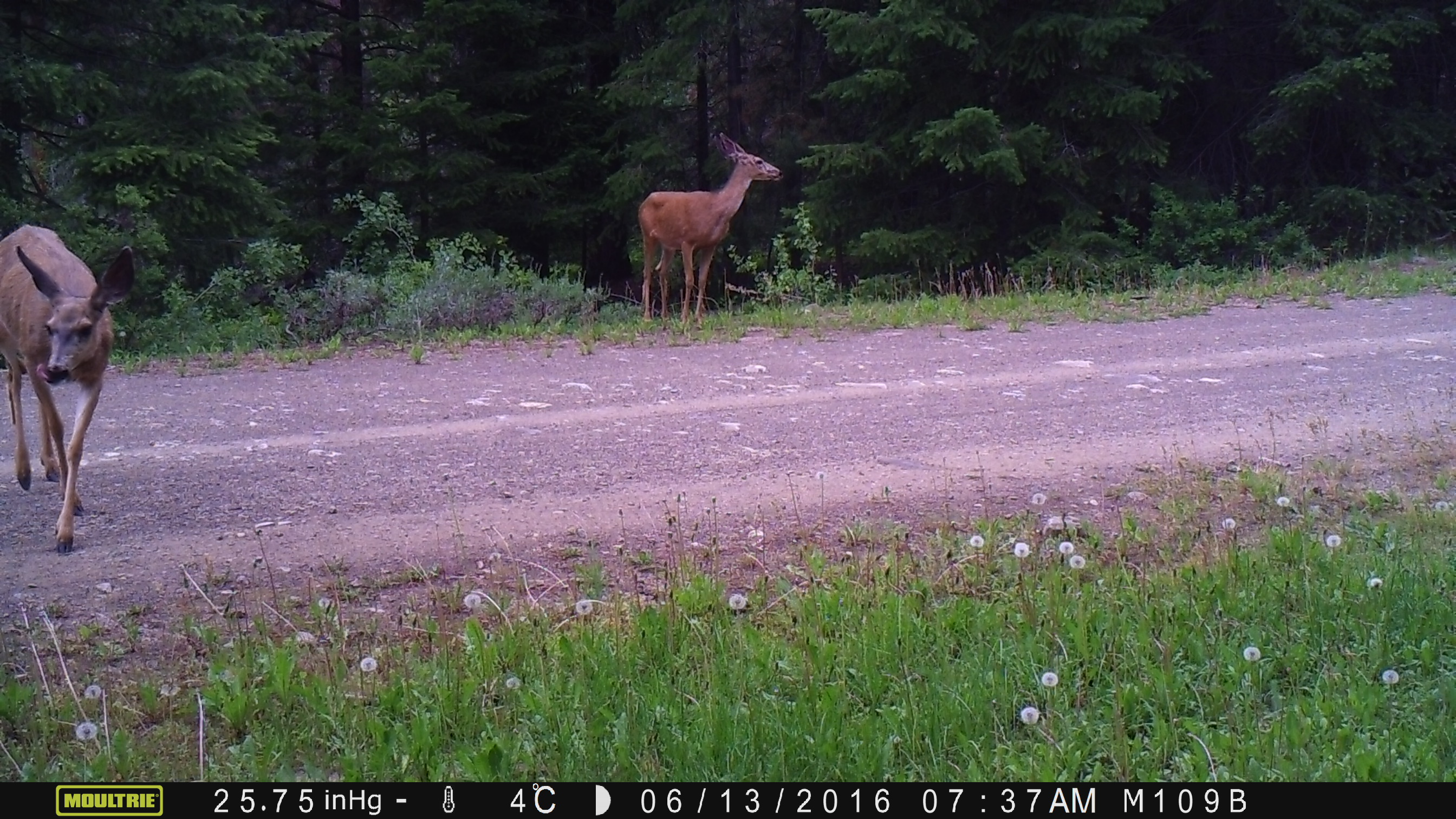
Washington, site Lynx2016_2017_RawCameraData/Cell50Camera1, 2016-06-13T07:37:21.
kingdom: Animalia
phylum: Chordata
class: Mammalia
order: Artiodactyla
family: Cervidae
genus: Odocoileus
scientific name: Odocoileus hemionus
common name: mule deer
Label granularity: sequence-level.